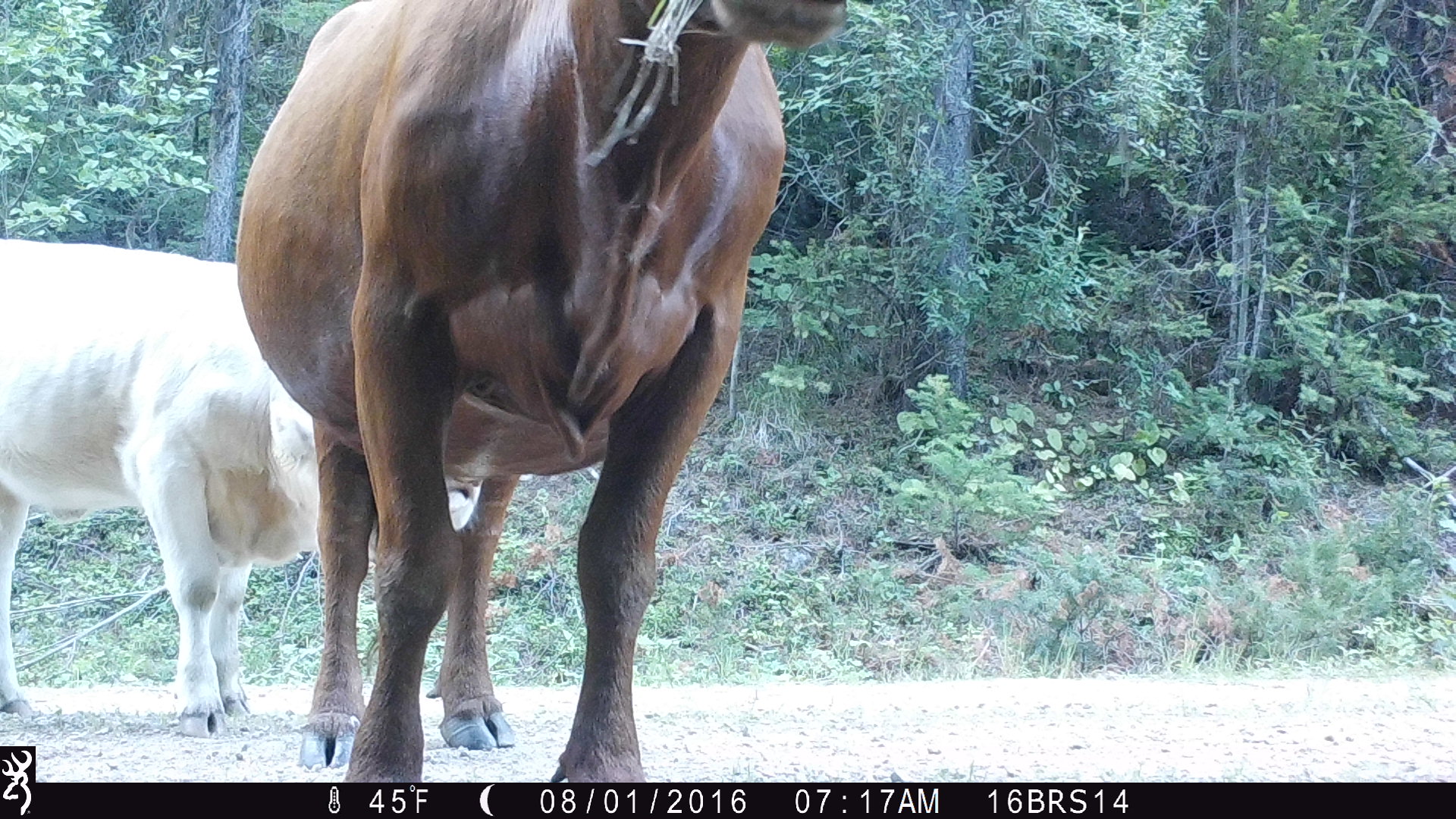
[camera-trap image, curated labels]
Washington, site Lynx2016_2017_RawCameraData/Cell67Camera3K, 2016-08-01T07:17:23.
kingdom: Animalia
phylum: Chordata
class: Mammalia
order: Artiodactyla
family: Bovidae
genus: Bos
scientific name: Bos taurus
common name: domestic cattle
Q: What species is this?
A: Domestic cattle (Bos taurus).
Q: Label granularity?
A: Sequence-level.